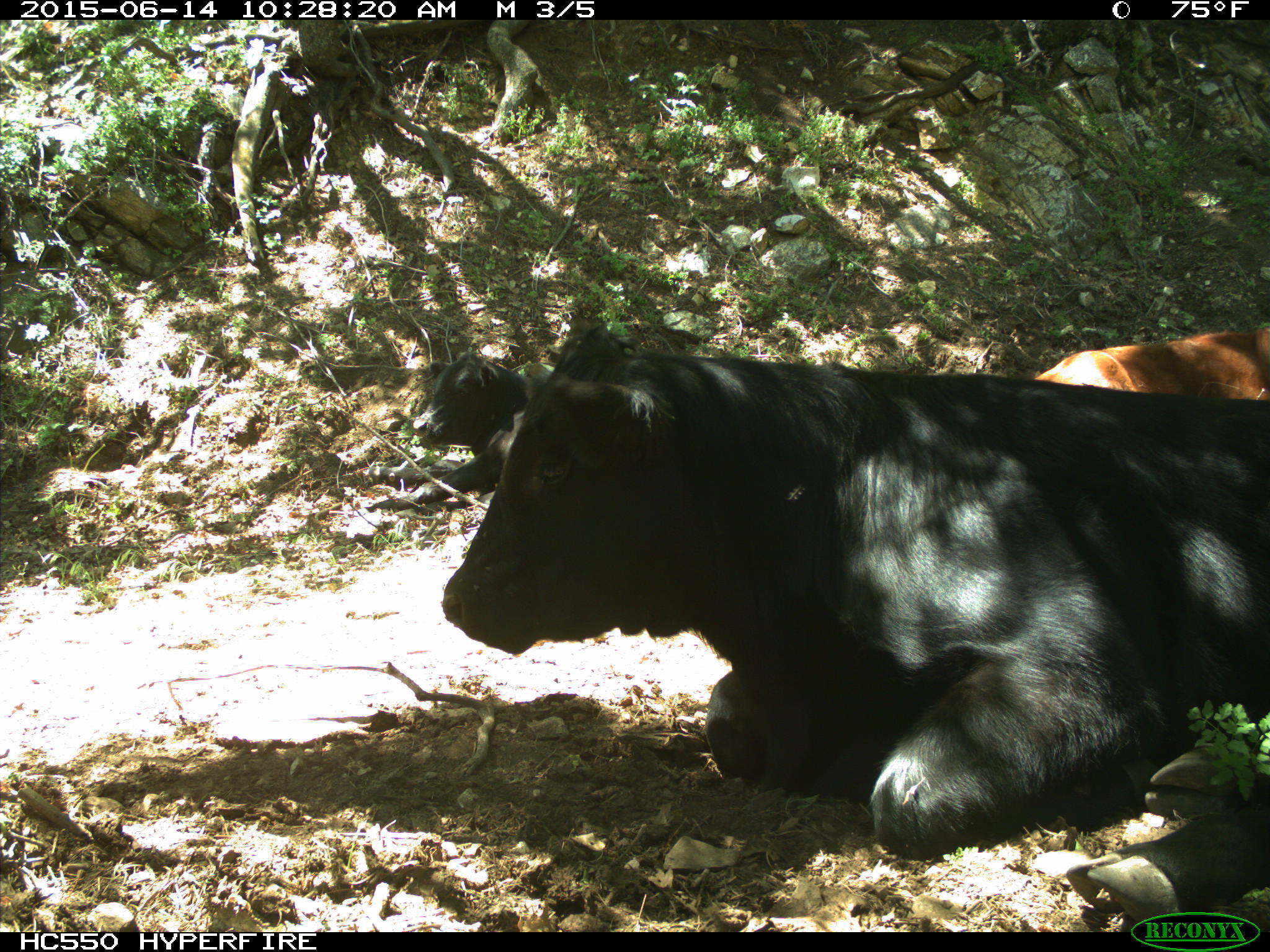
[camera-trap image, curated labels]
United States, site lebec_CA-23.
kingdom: Animalia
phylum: Chordata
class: Mammalia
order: Artiodactyla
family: Bovidae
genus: Bos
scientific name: Bos taurus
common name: domestic cow